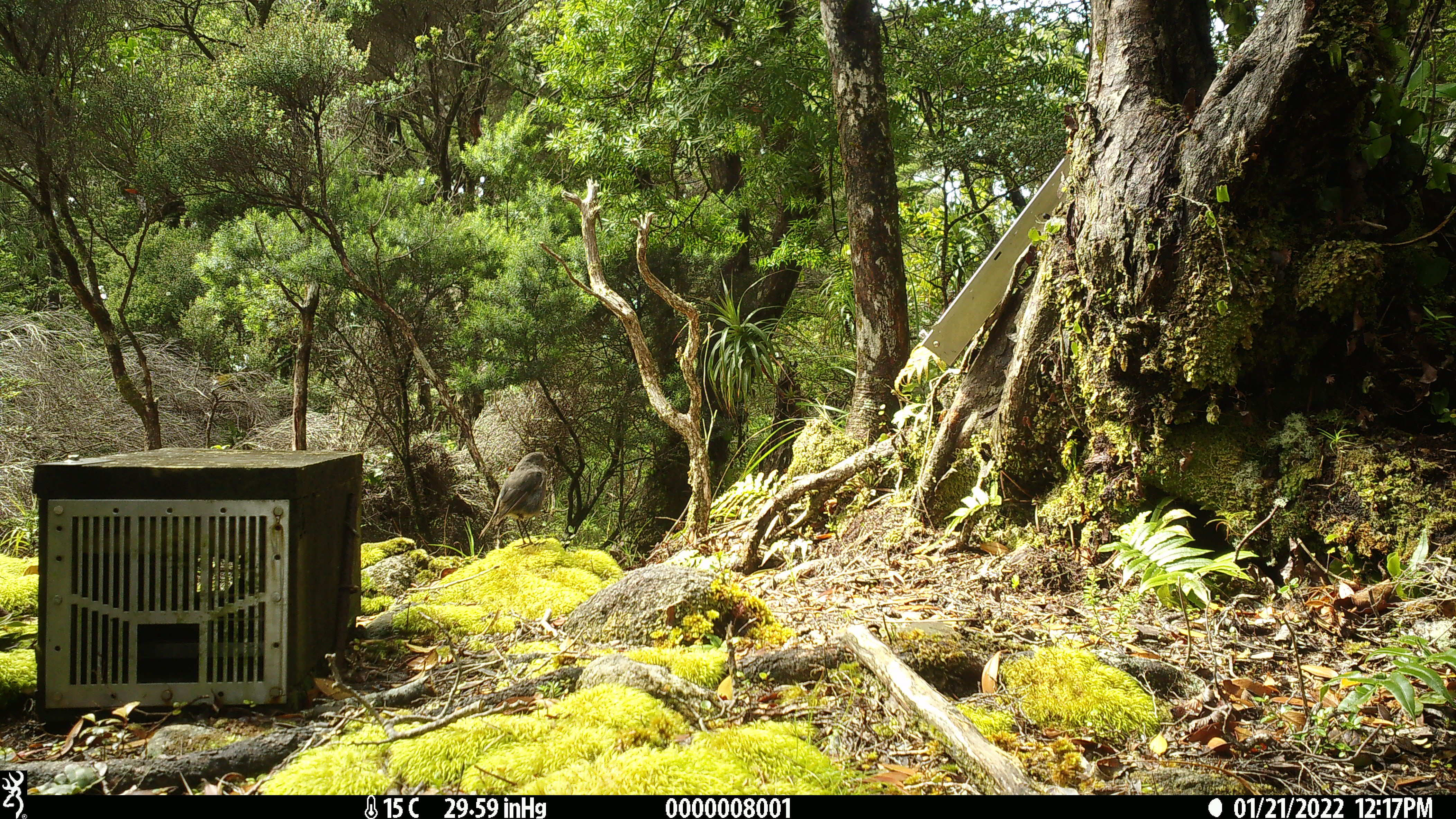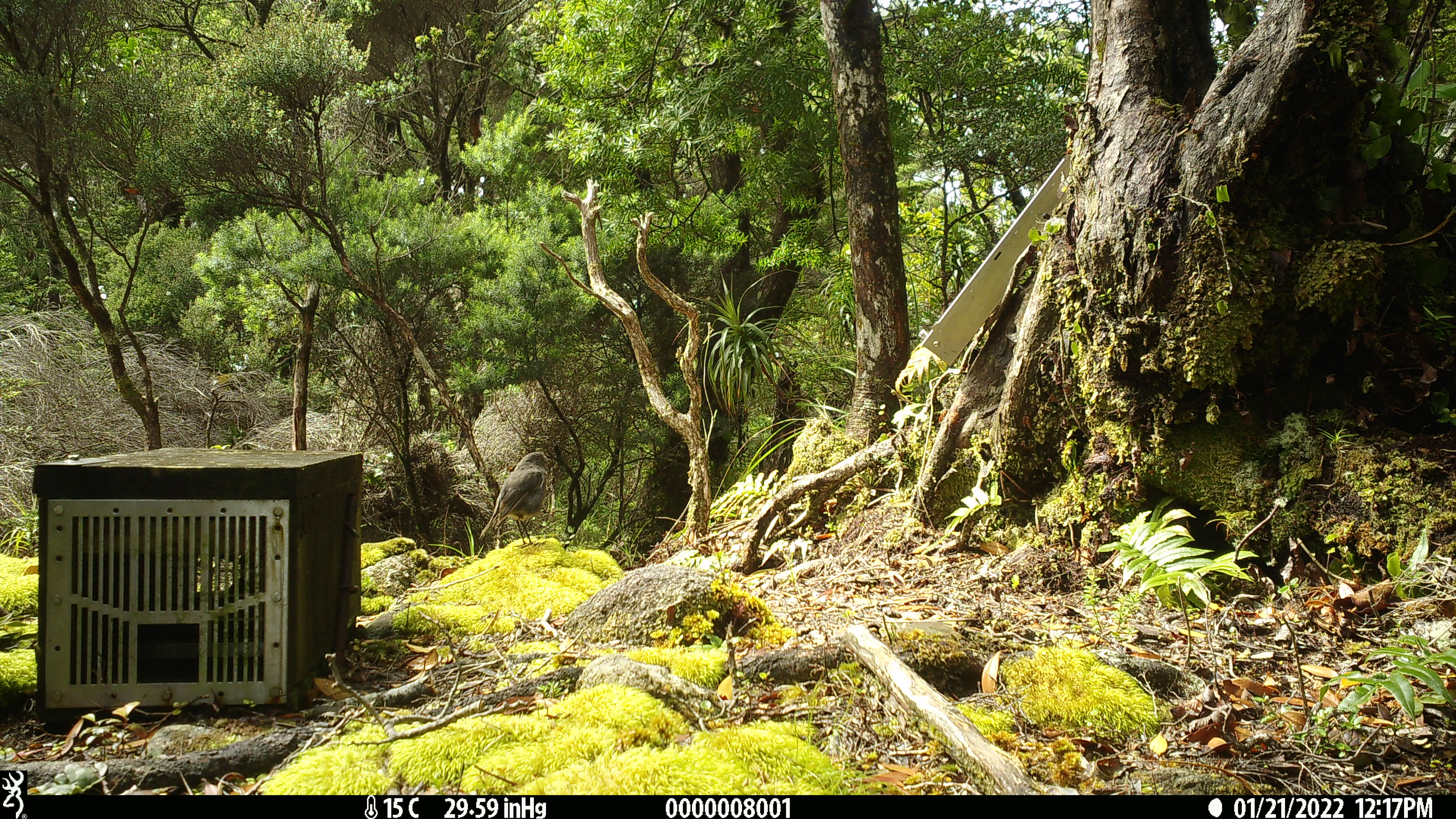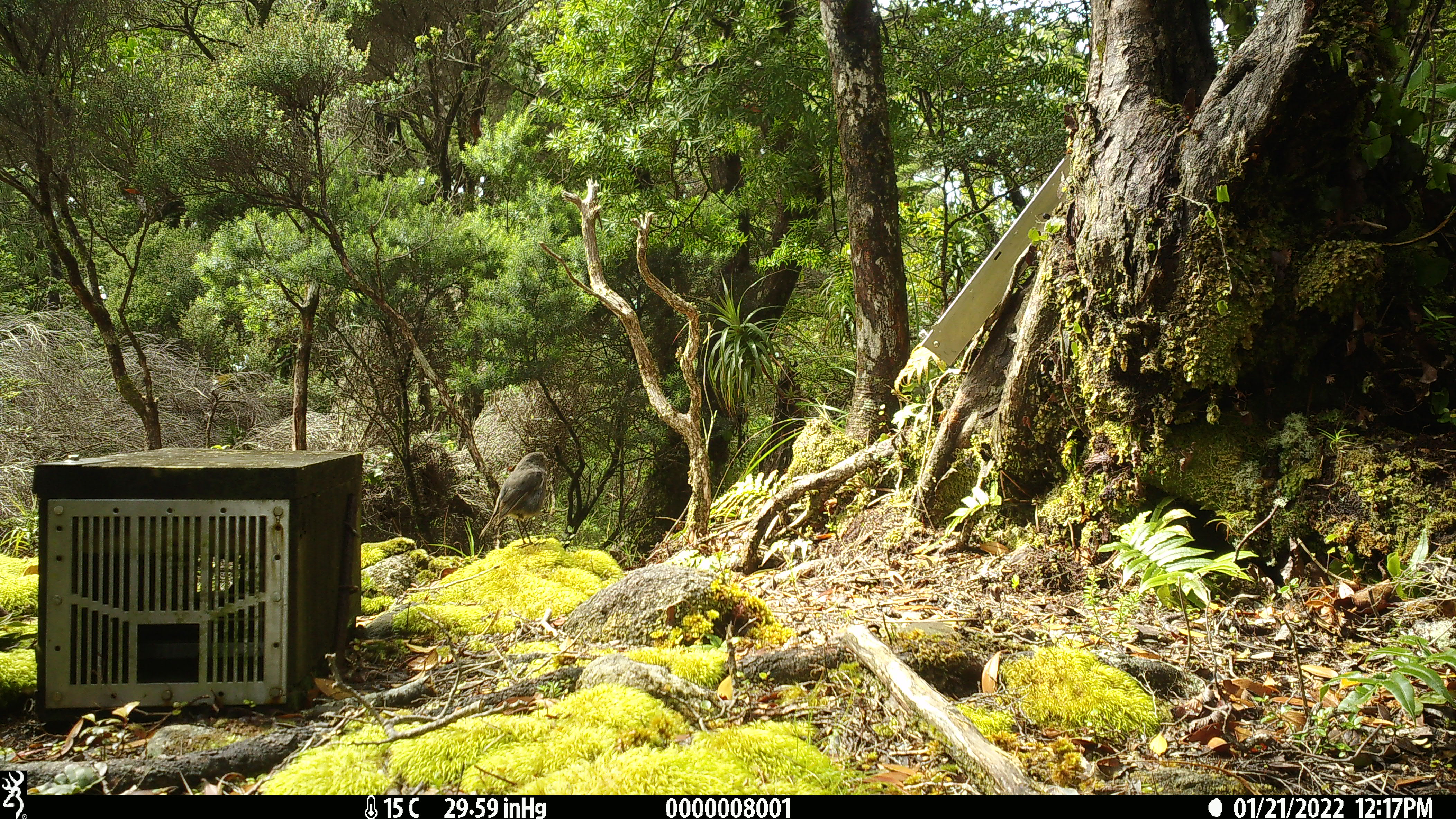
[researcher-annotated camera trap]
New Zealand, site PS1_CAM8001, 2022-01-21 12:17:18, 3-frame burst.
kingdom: Animalia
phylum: Chordata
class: Aves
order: Passeriformes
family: Petroicidae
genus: Petroica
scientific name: Petroica australis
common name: new zealand robin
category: robin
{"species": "robin (new zealand robin) (Petroica australis)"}